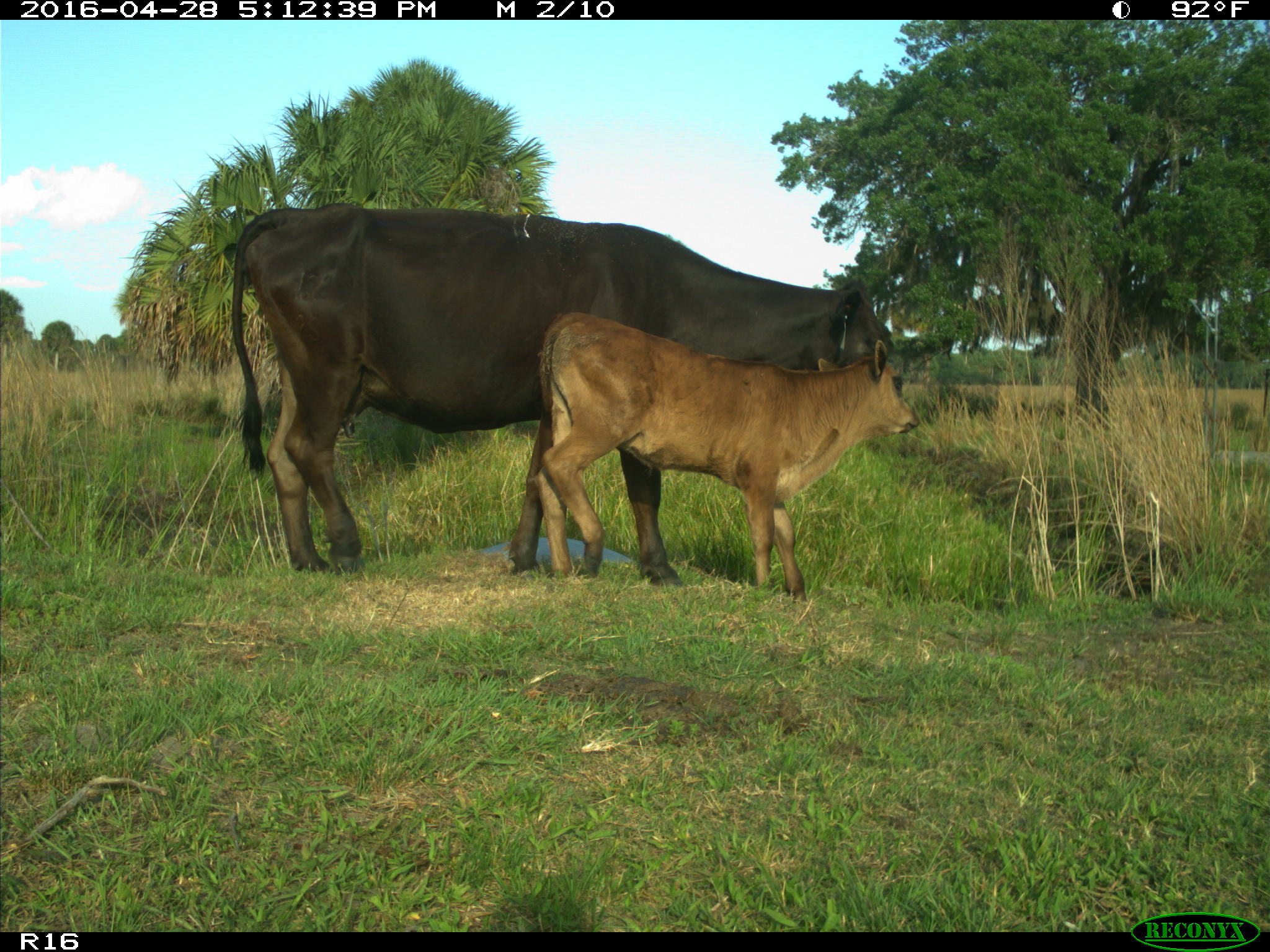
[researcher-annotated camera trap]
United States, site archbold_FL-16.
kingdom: Animalia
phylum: Chordata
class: Mammalia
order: Artiodactyla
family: Bovidae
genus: Bos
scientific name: Bos taurus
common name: domestic cow